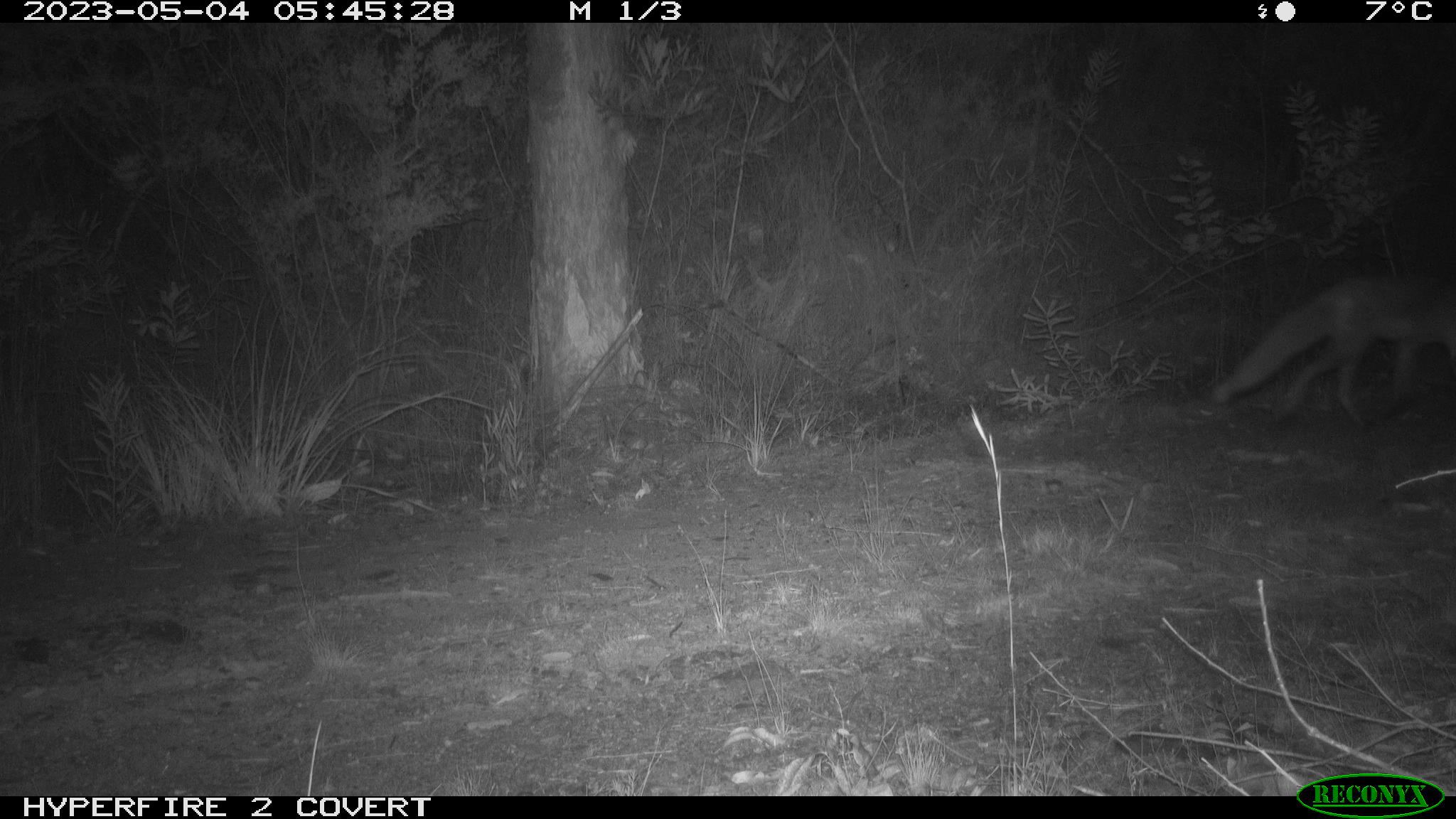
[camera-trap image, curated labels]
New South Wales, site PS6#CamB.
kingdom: Animalia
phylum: Chordata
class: Mammalia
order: Carnivora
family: Canidae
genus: Vulpes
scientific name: Vulpes vulpes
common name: red fox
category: fox